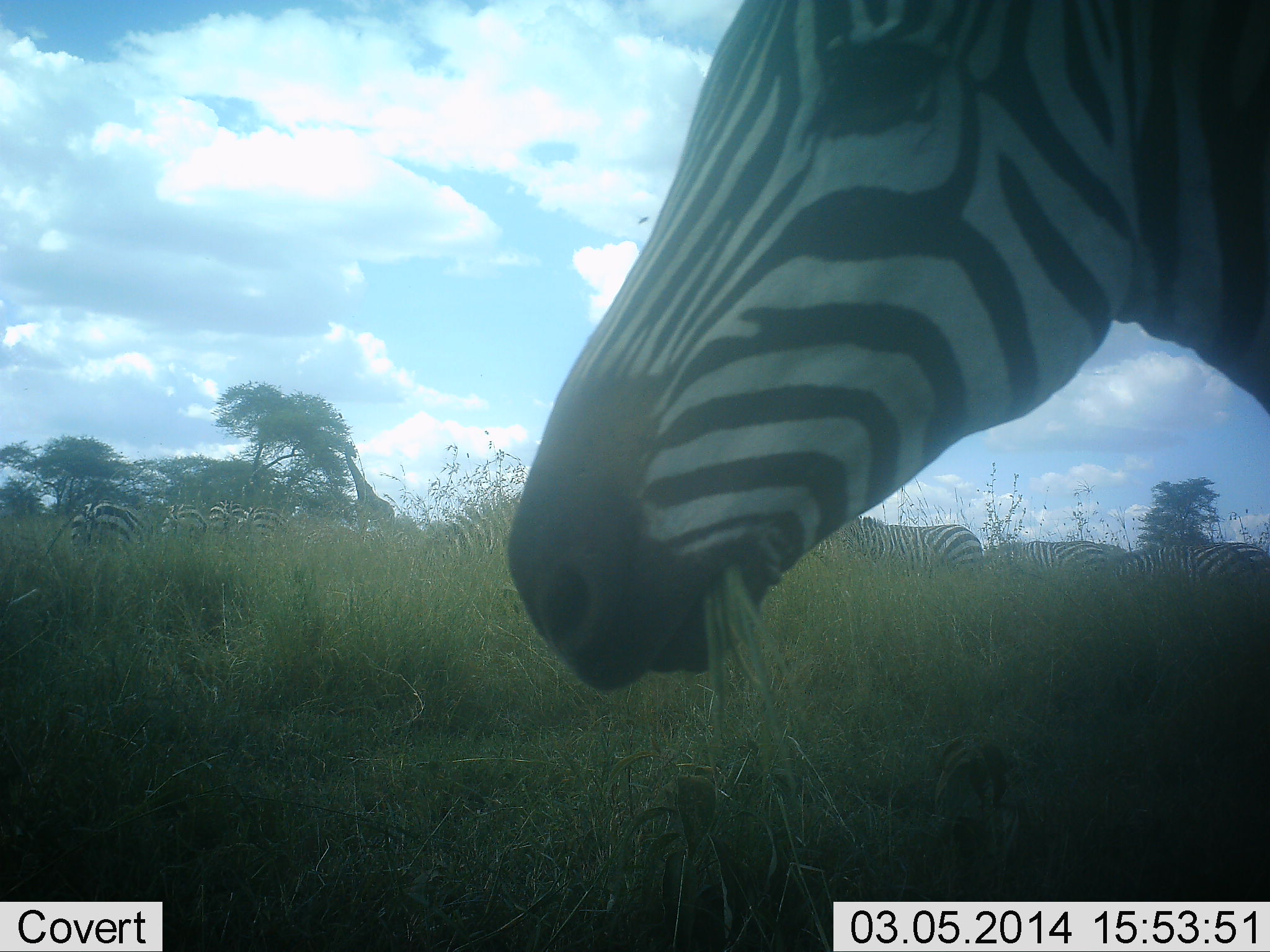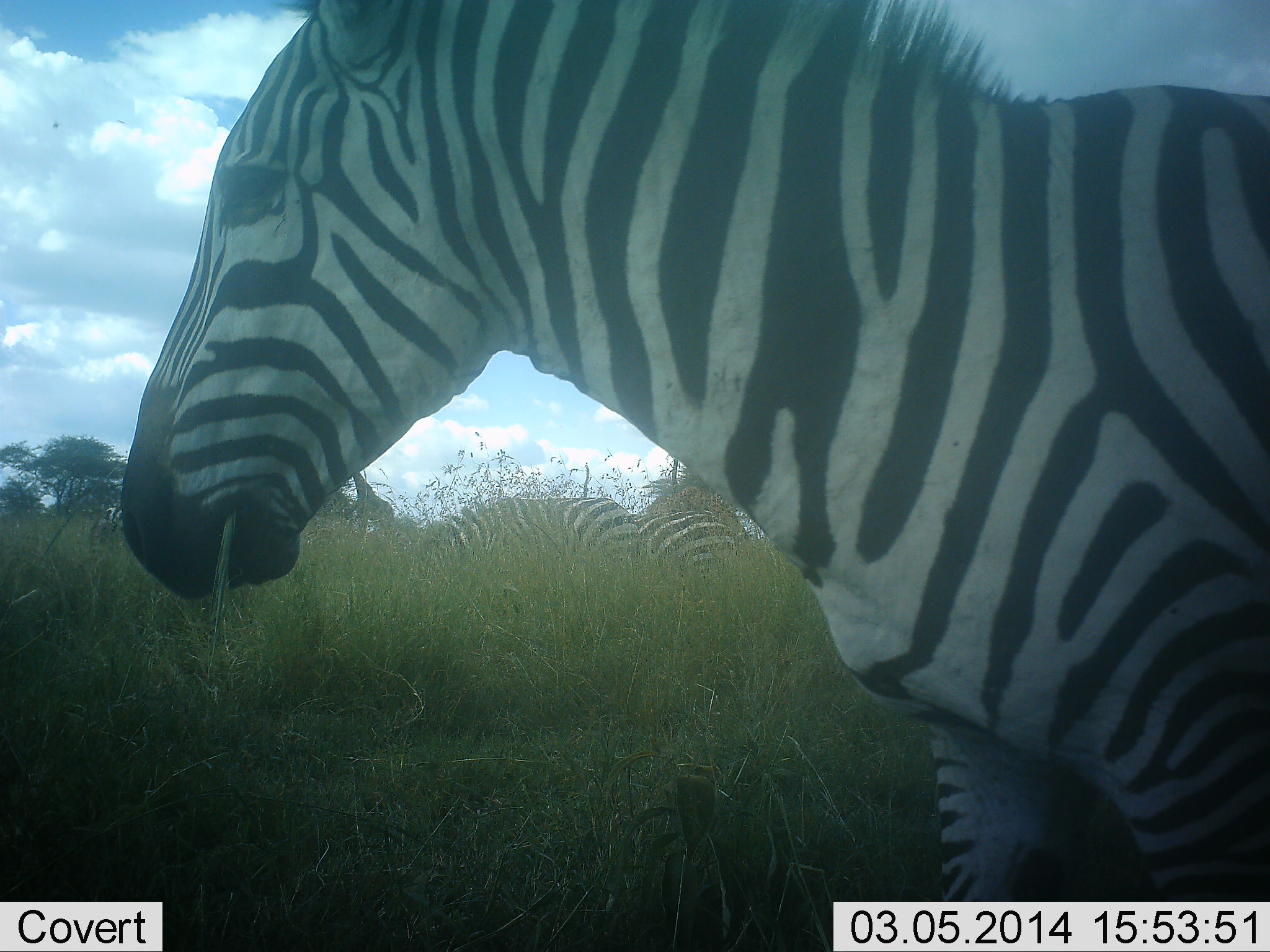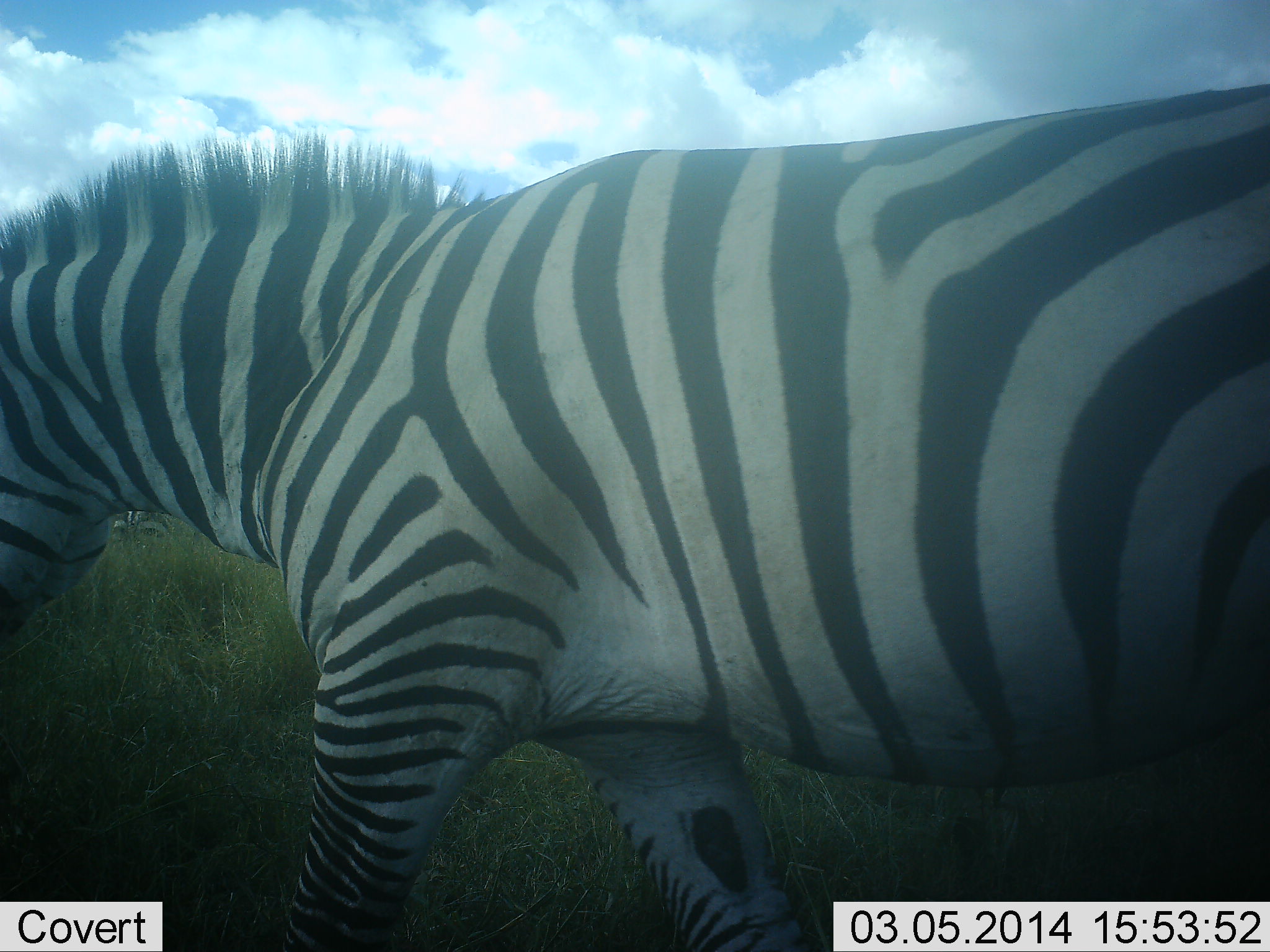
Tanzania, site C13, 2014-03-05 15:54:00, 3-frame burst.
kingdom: Animalia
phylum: Chordata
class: Mammalia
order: Perissodactyla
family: Equidae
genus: Equus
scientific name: Equus quagga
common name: plains zebra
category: zebra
Zebra (plains zebra) (Equus quagga), count 11-50. Behavior (volunteer vote fractions): standing 42%, resting 0%, moving 67%, interacting 8%. Young present (vote fraction): 0%. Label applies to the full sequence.